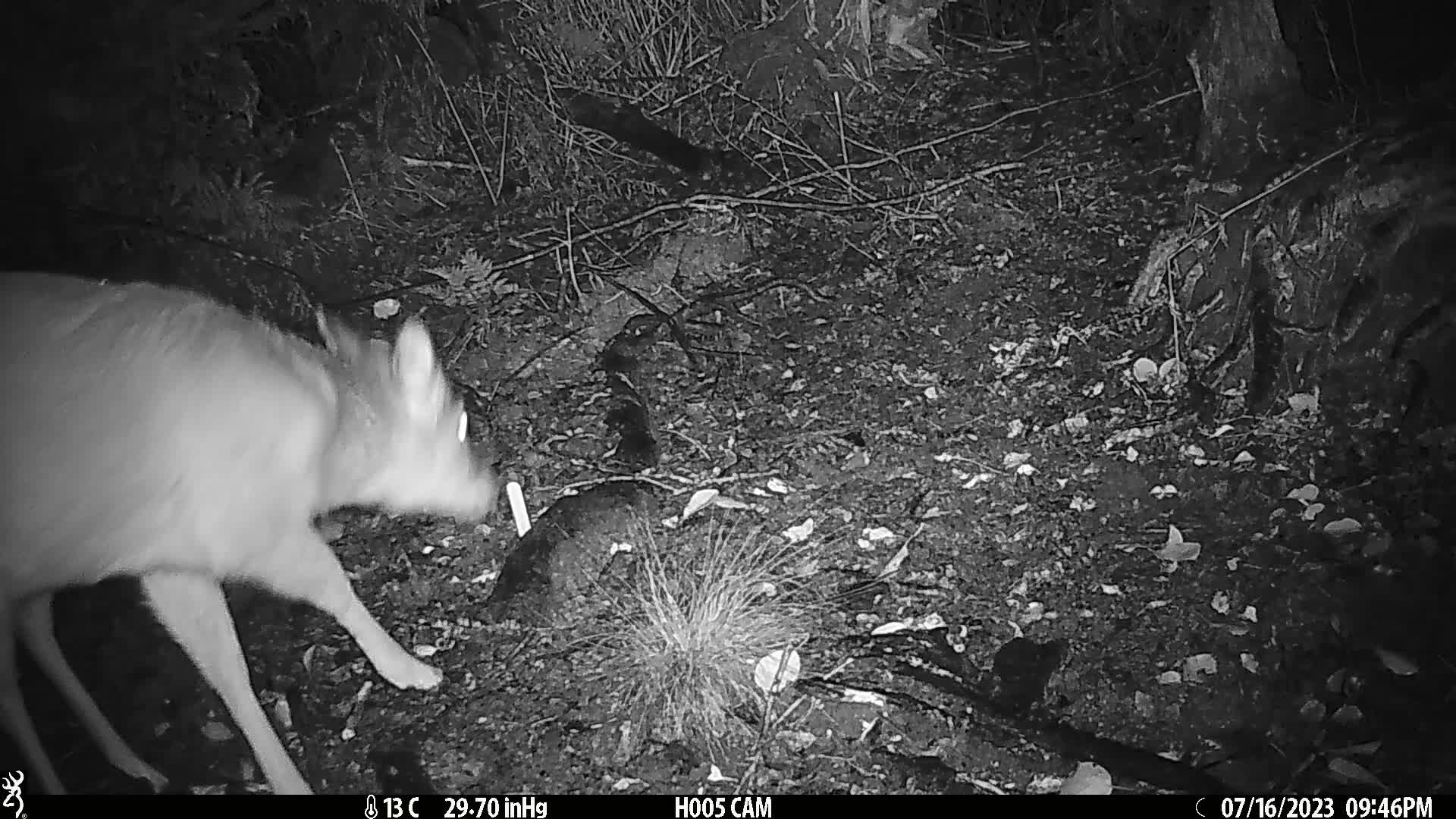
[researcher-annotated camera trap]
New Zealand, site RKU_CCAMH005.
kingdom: Animalia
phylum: Chordata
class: Mammalia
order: Artiodactyla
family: Cervidae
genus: Odocoileus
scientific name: Odocoileus virginianus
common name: white-tailed deer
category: white tailed deer